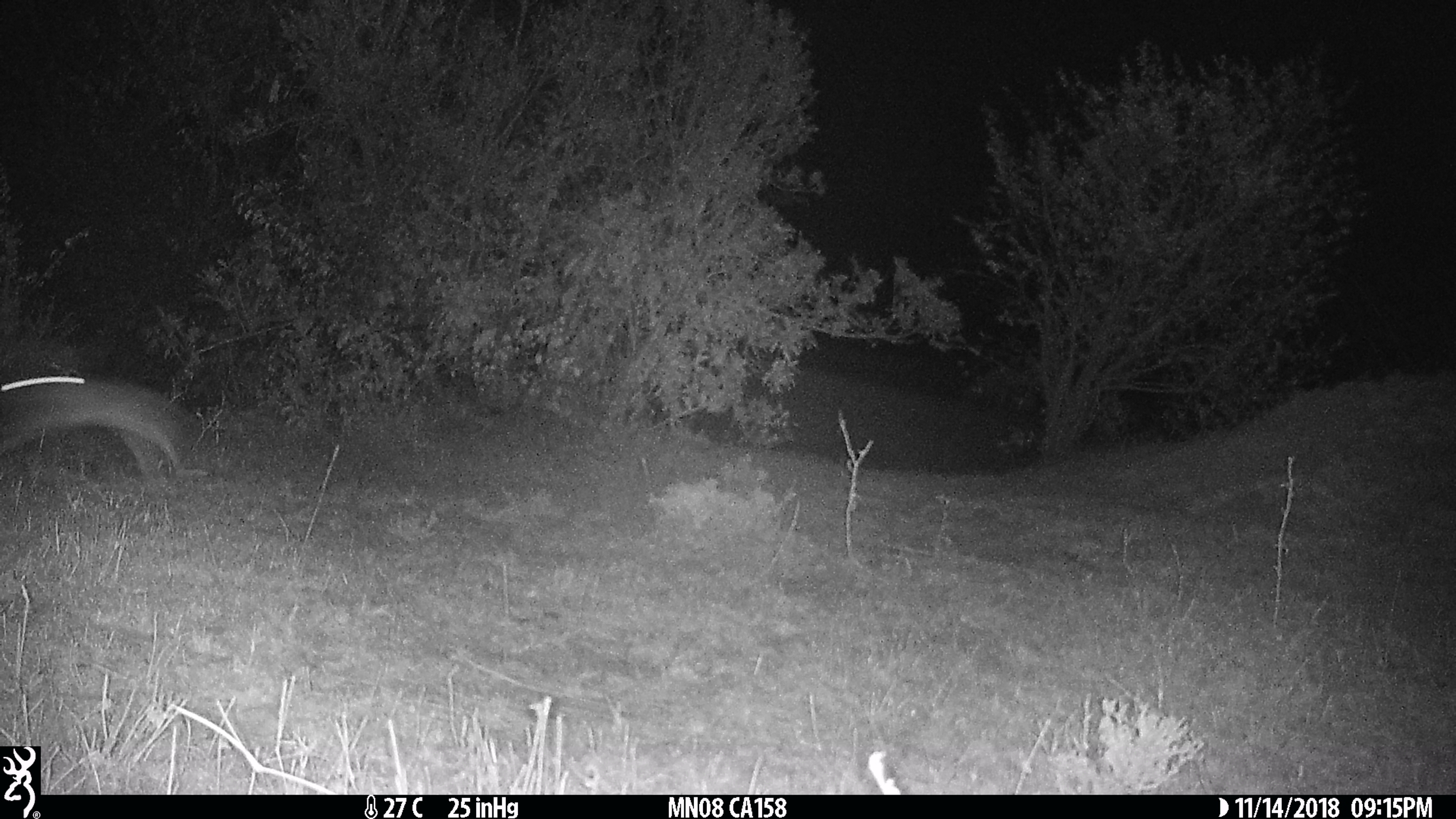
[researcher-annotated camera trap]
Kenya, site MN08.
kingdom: Animalia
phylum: Chordata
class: Mammalia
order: Rodentia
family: Pedetidae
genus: Pedetes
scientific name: Pedetes capensis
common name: springhare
Springhare (Pedetes capensis).